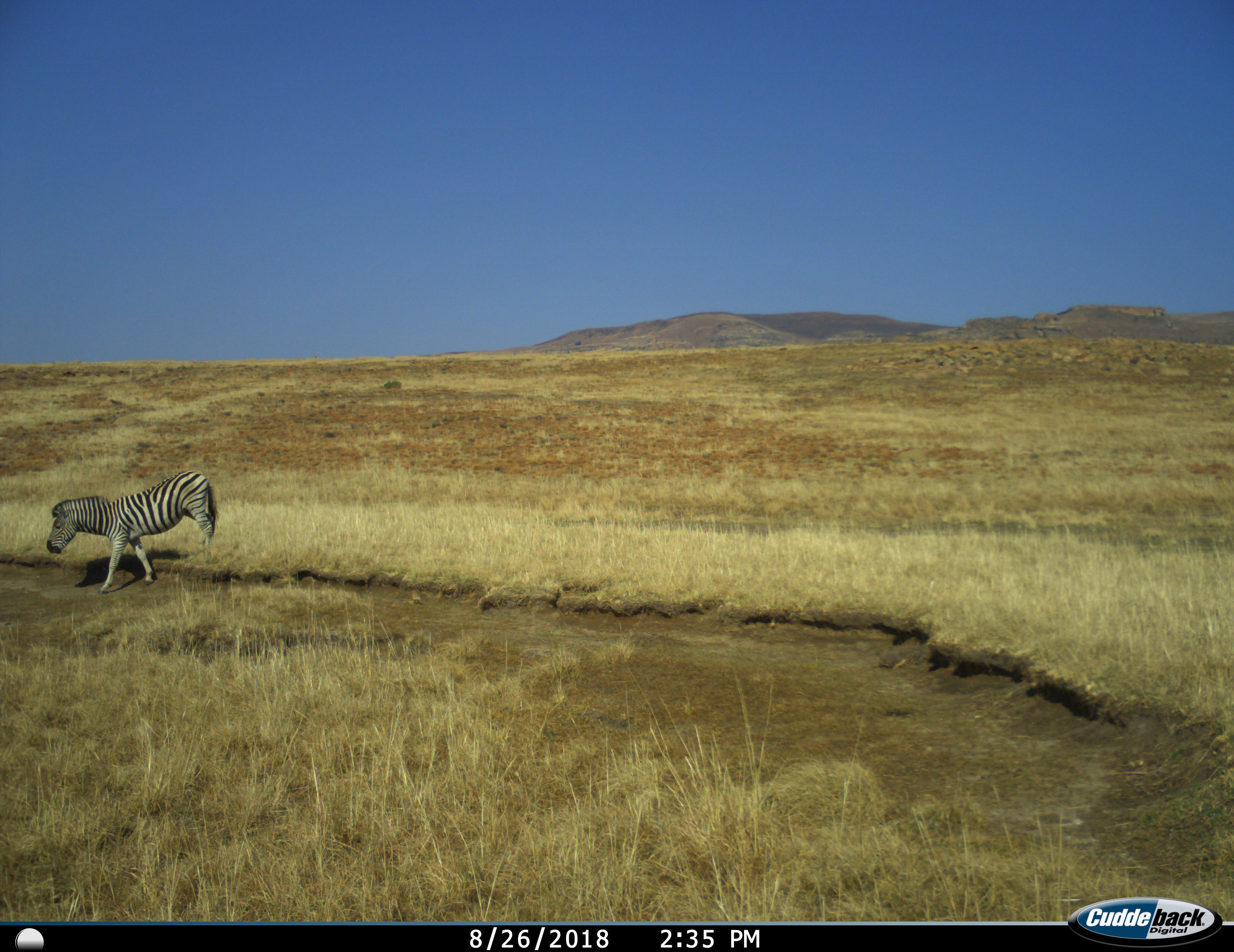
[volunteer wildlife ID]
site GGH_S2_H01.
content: unidentified animal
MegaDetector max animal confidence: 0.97